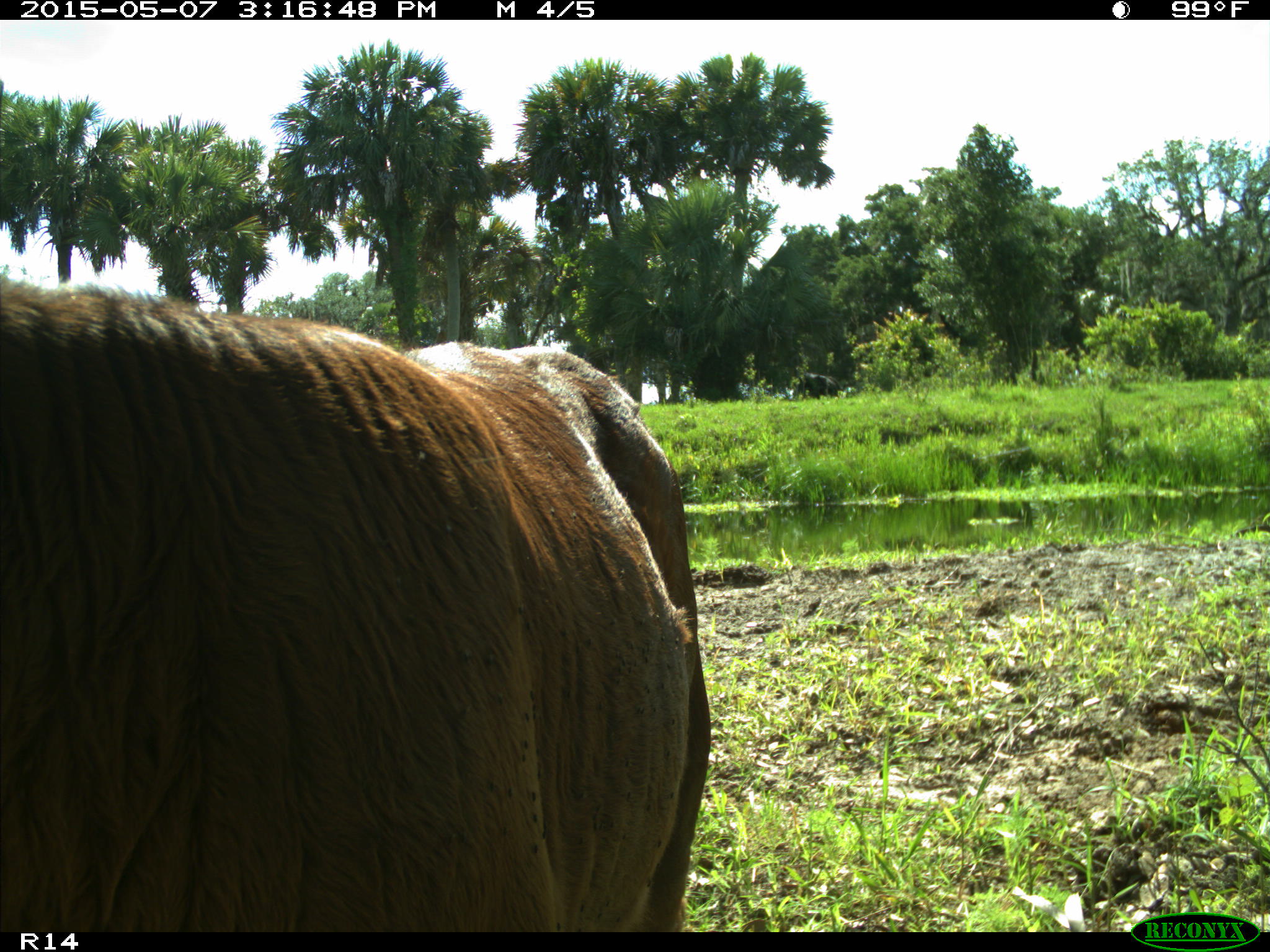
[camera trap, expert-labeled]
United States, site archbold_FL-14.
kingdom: Animalia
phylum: Chordata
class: Mammalia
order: Artiodactyla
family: Bovidae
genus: Bos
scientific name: Bos taurus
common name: domestic cow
Bos taurus (domestic cow).